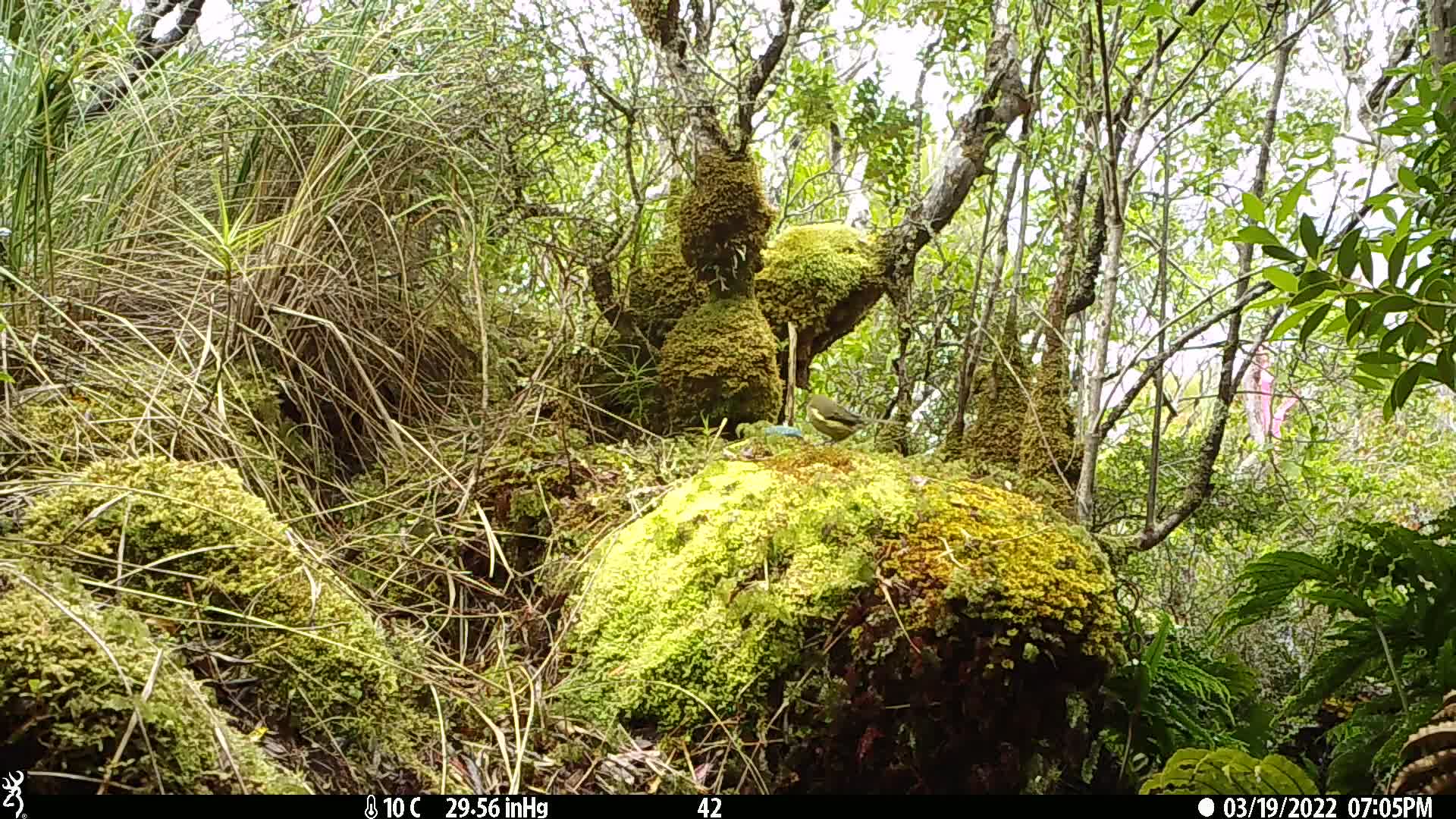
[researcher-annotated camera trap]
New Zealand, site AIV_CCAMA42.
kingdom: Animalia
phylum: Chordata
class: Aves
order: Passeriformes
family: Meliphagidae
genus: Anthornis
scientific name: Anthornis melanura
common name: new zealand bellbird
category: bellbird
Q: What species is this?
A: Bellbird (new zealand bellbird) (Anthornis melanura).